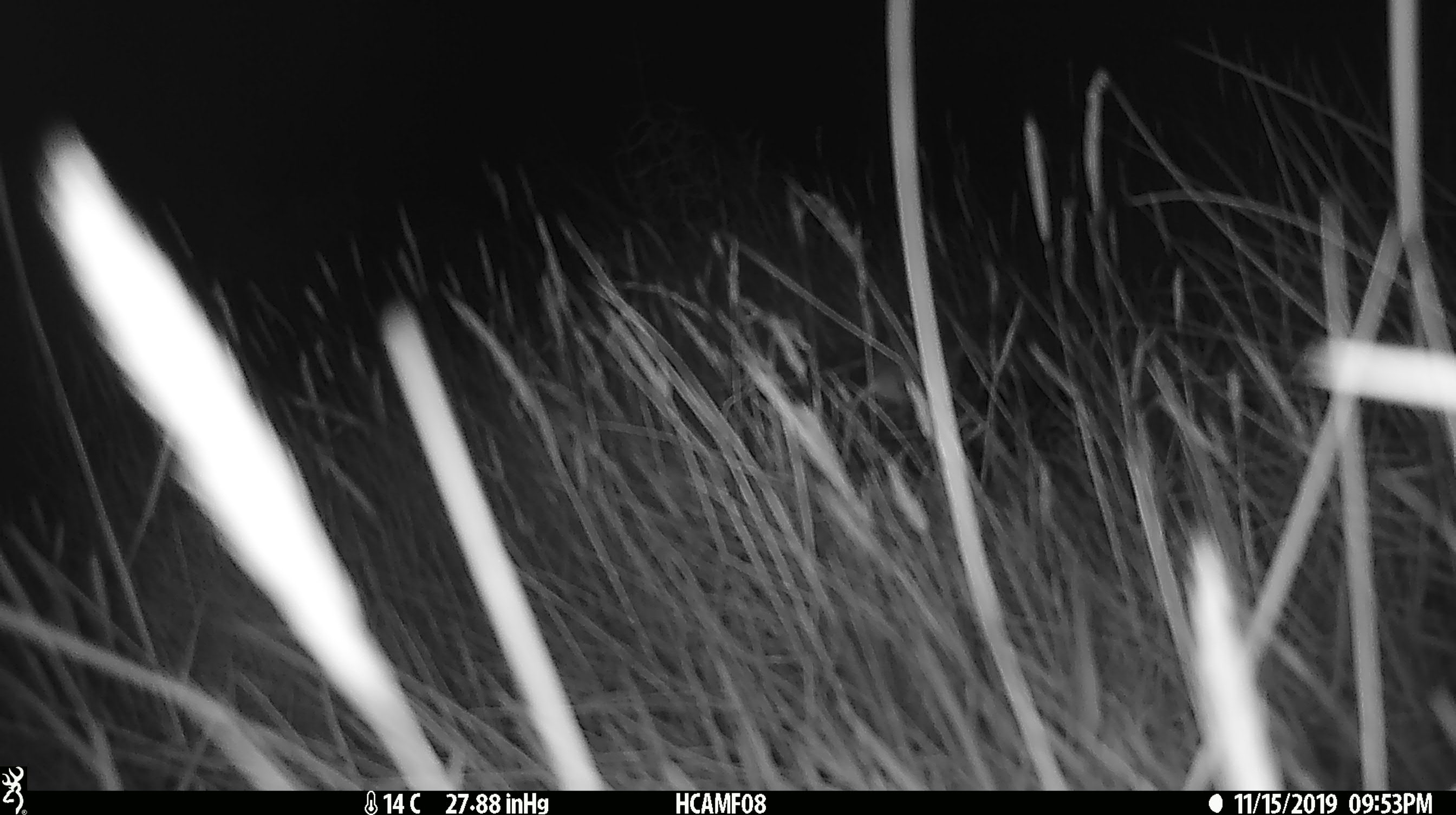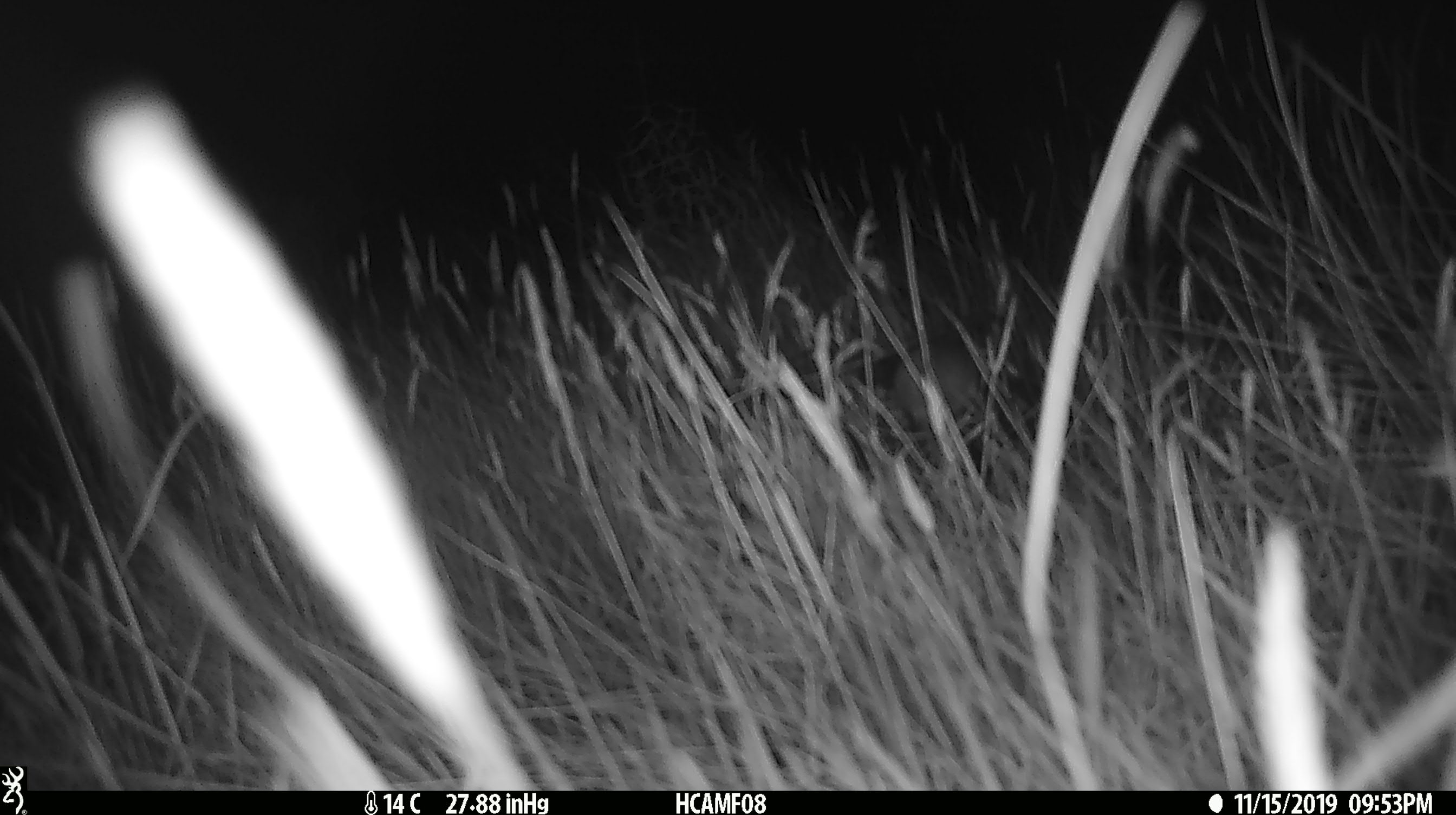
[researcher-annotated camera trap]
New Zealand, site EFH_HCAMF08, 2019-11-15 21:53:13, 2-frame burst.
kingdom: Animalia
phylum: Chordata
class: Mammalia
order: Rodentia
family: Muridae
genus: Mus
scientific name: Mus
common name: mouse